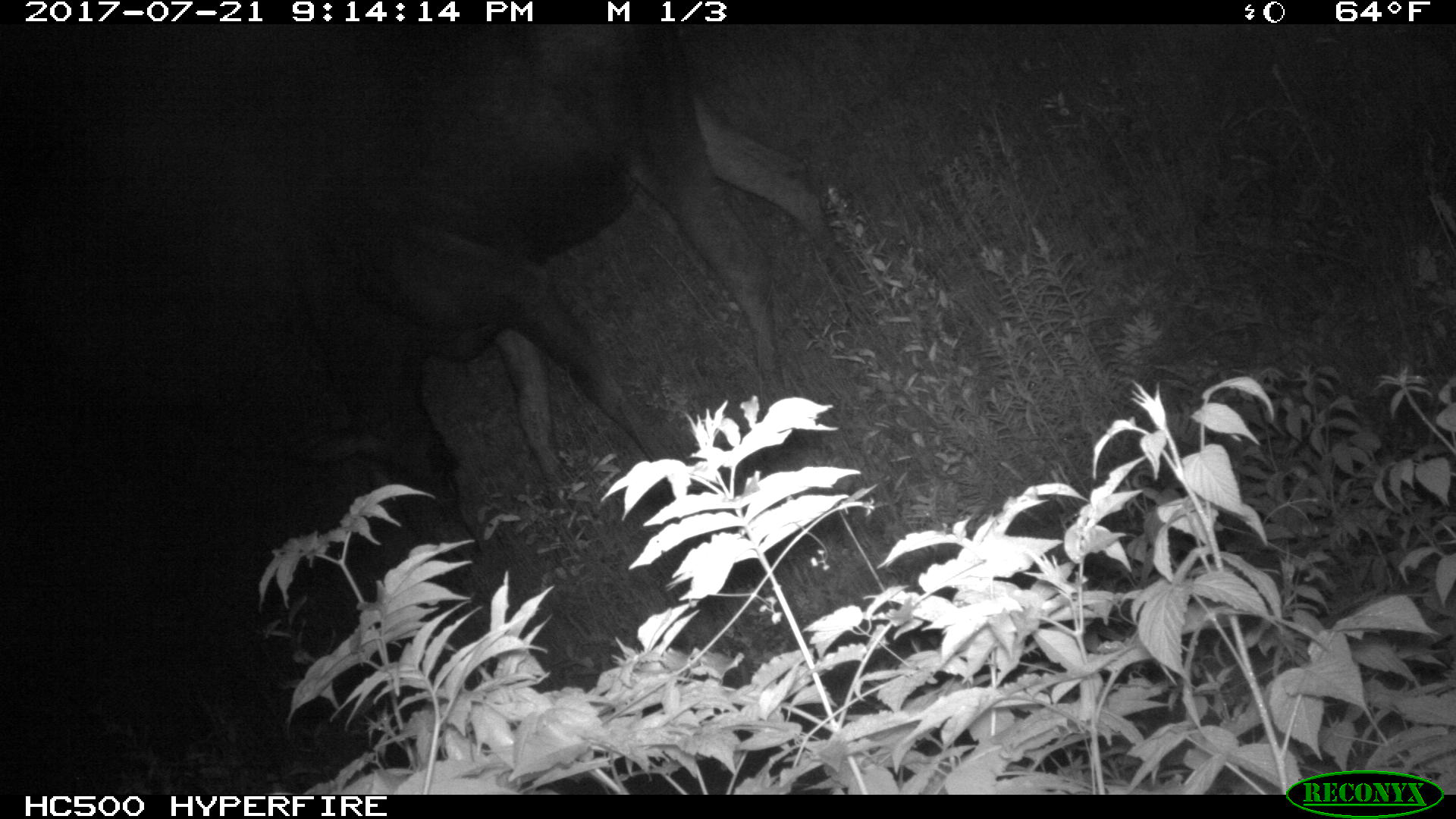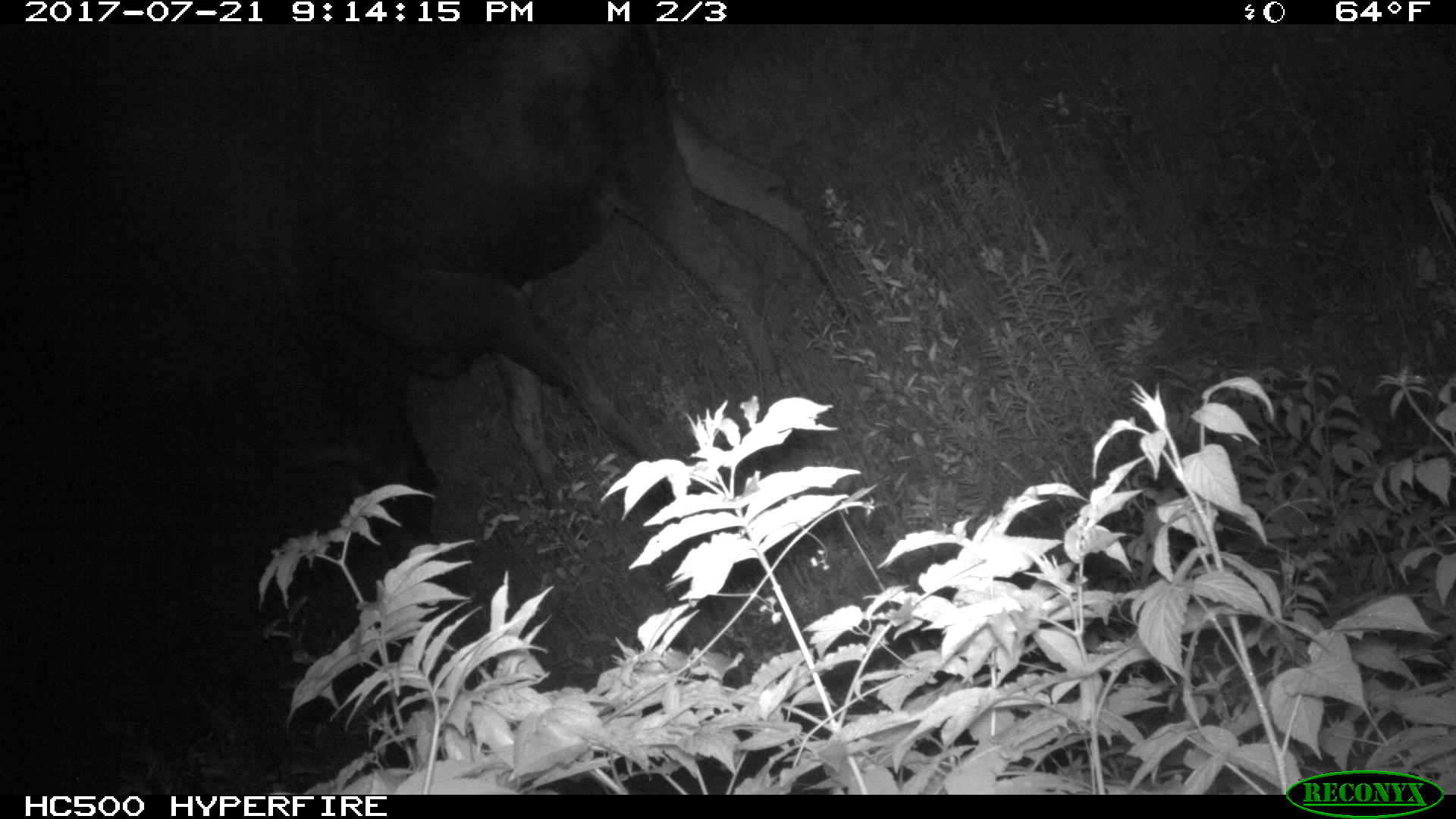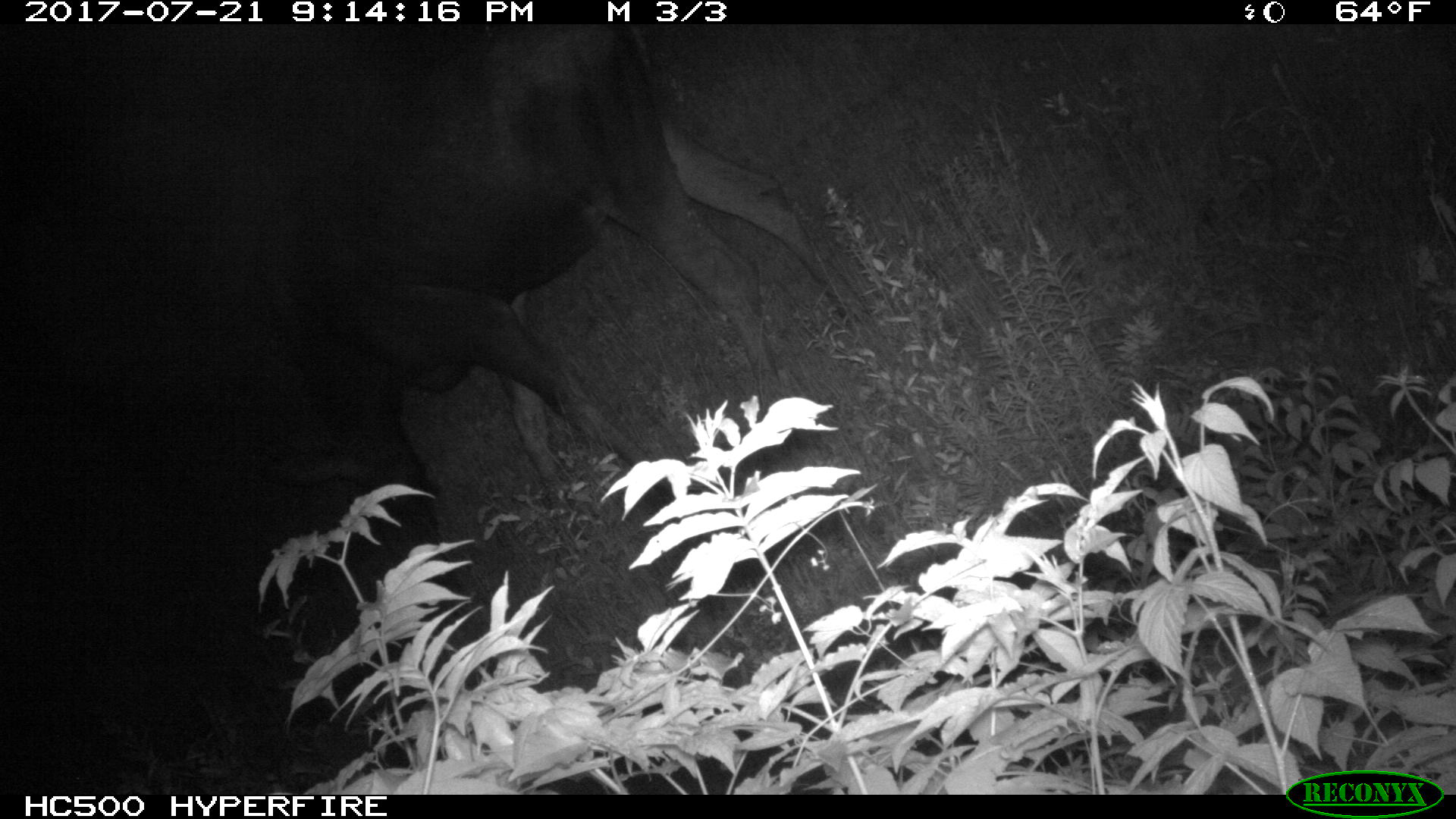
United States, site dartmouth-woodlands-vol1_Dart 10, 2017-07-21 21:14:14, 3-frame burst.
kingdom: Animalia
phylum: Chordata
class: Mammalia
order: Artiodactyla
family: Cervidae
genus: Alces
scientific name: Alces alces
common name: moose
Moose (Alces alces).